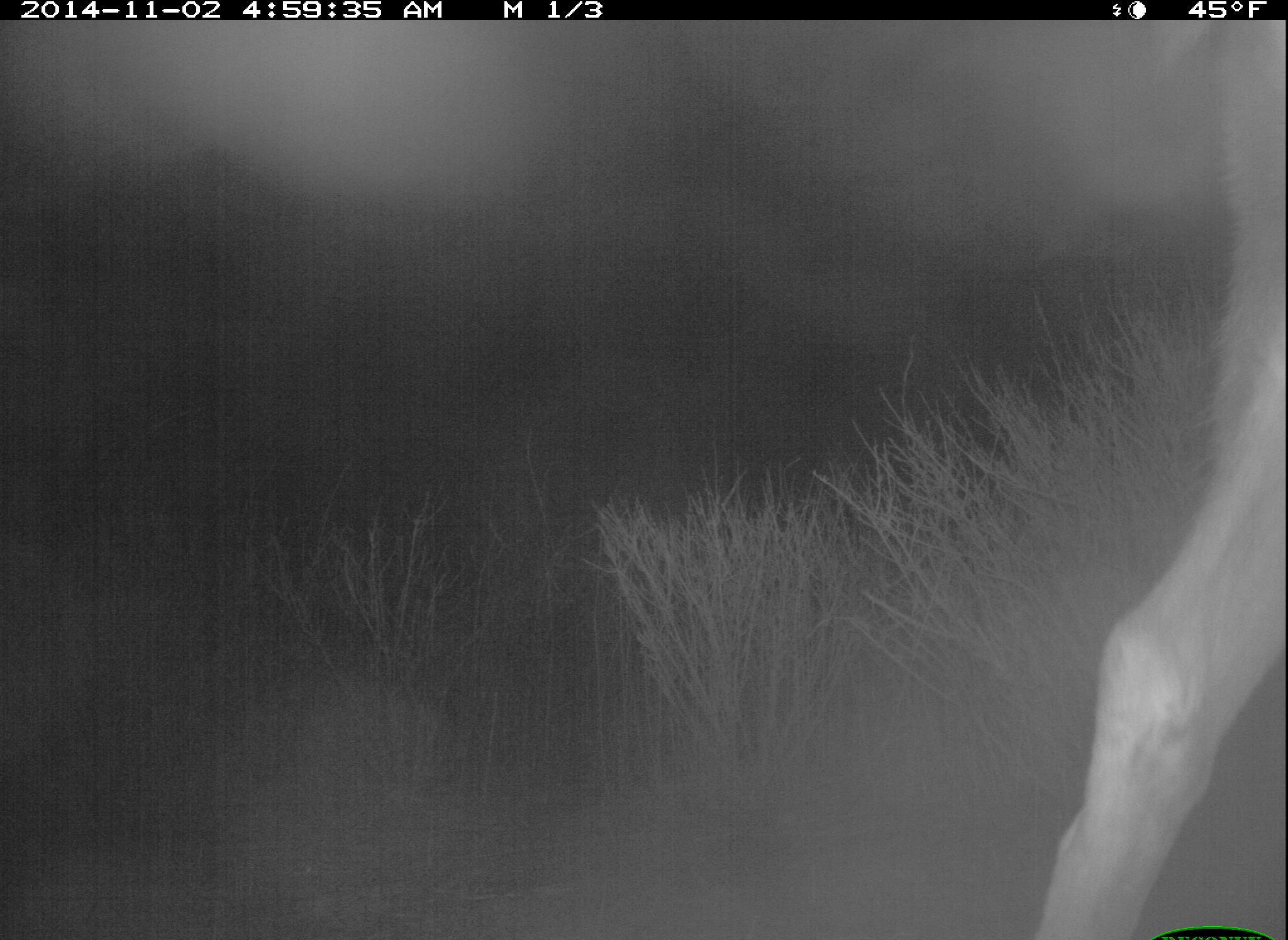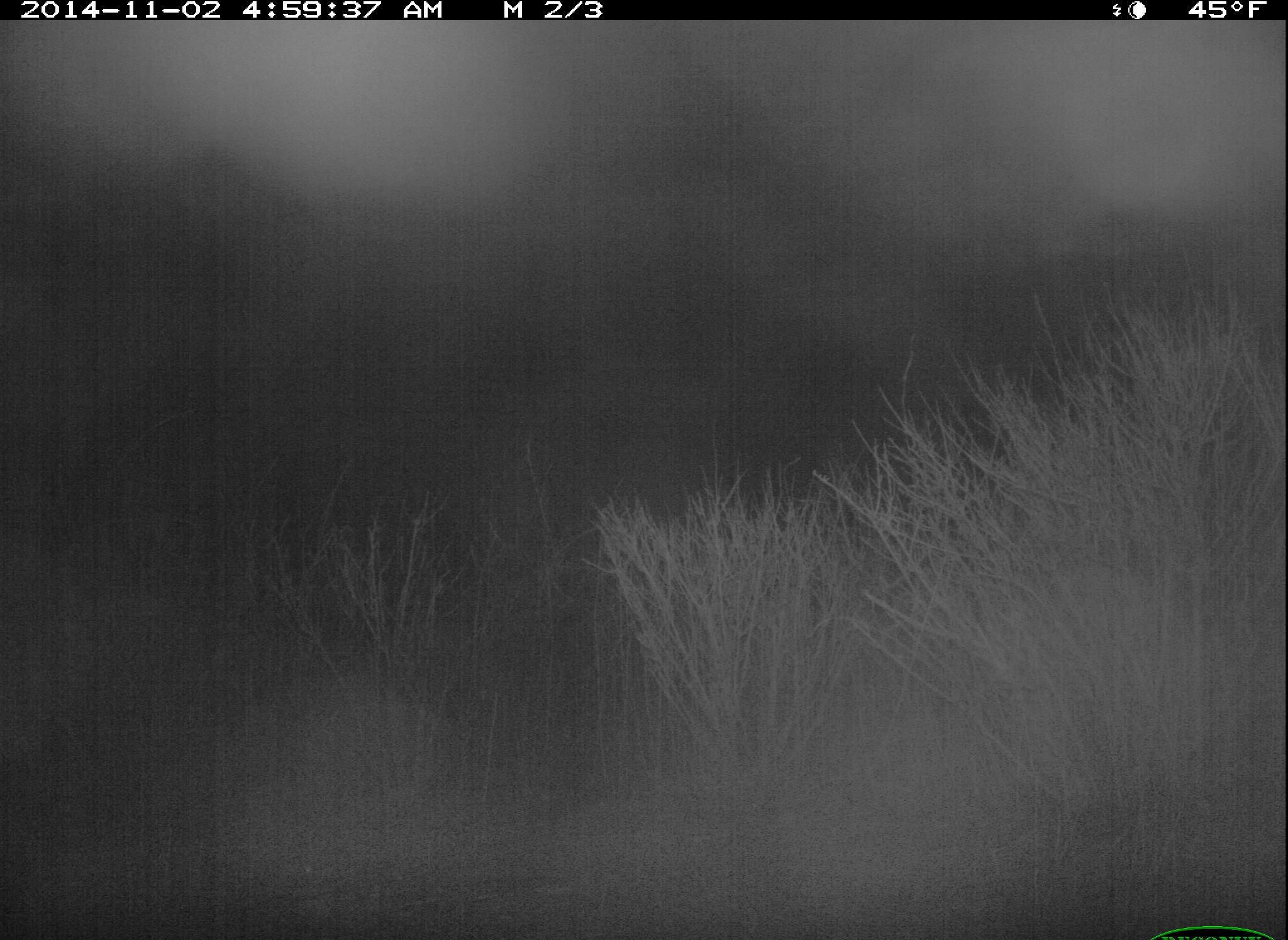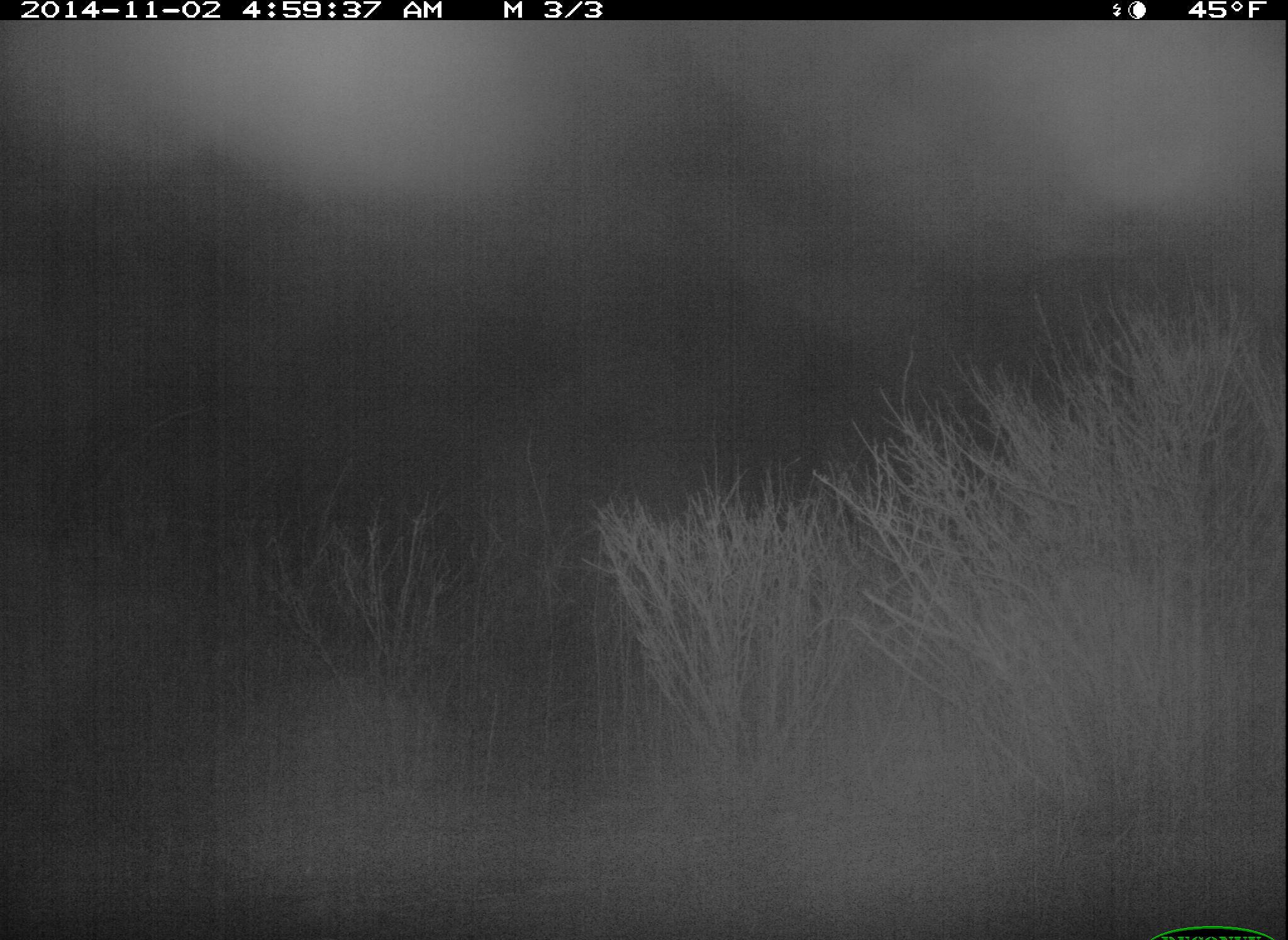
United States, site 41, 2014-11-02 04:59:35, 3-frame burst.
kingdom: Animalia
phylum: Chordata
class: Mammalia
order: Artiodactyla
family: Cervidae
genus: Odocoileus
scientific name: Odocoileus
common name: deer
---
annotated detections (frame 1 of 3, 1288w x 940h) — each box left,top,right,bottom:
deer: 1036,19,1286,936